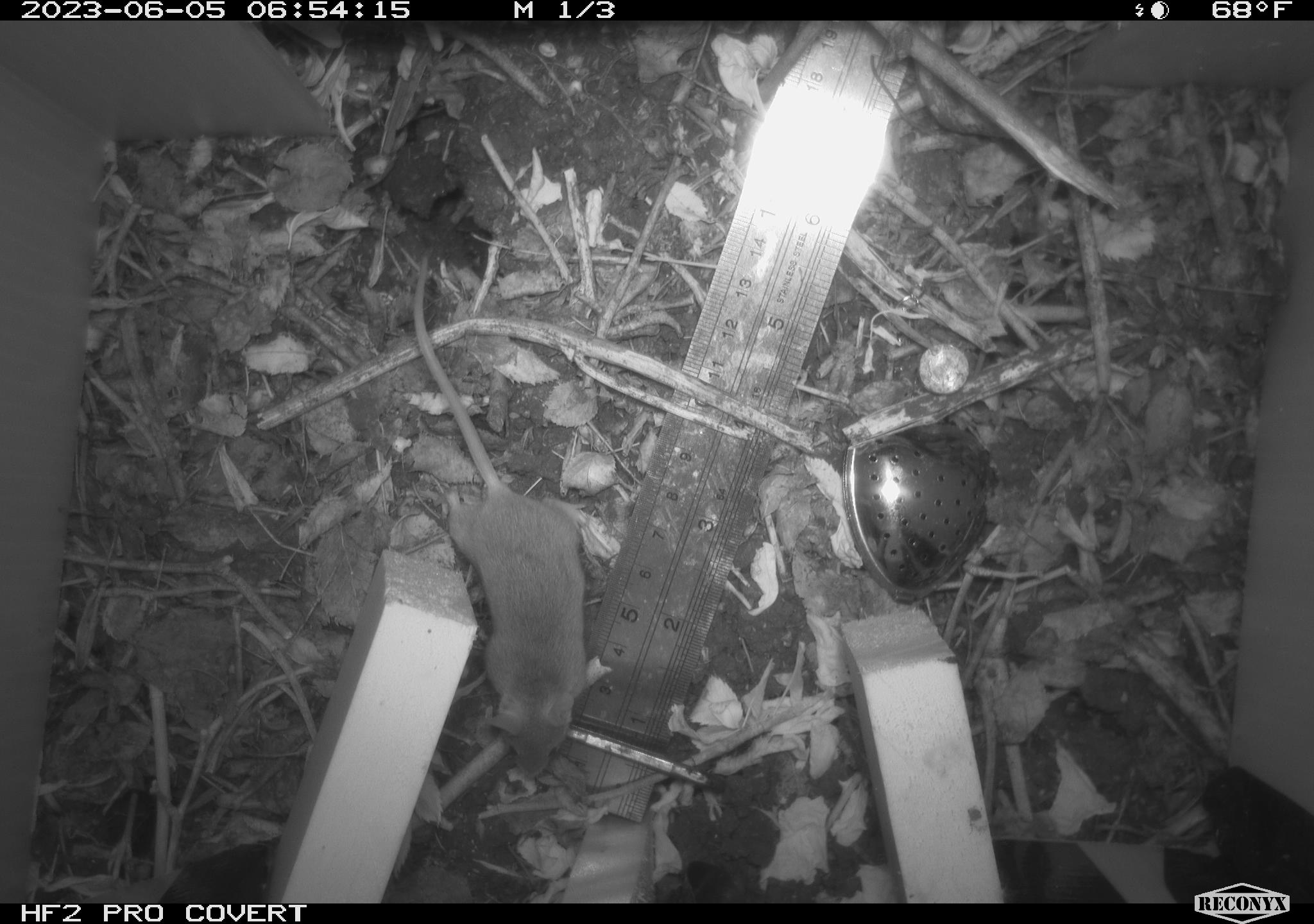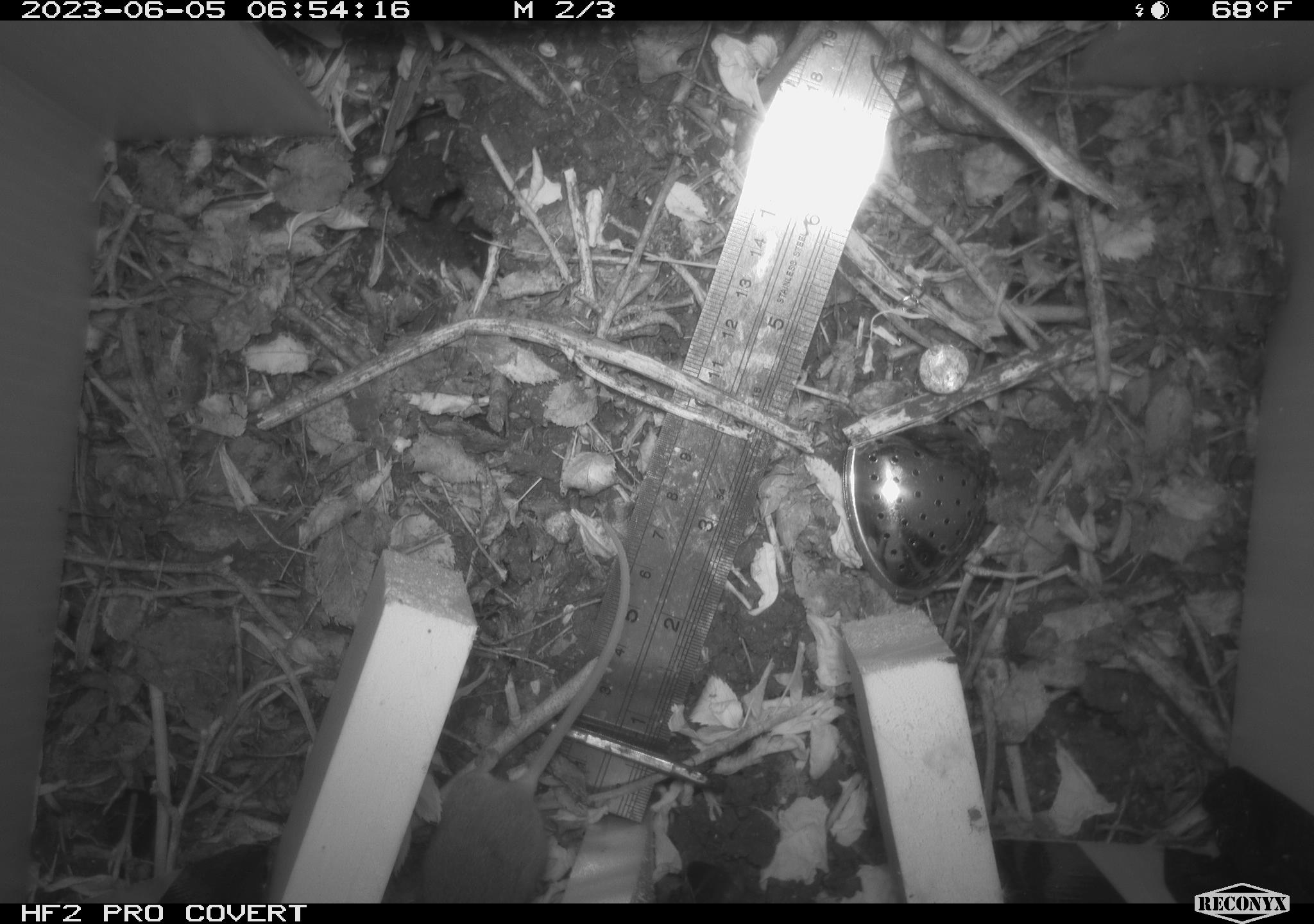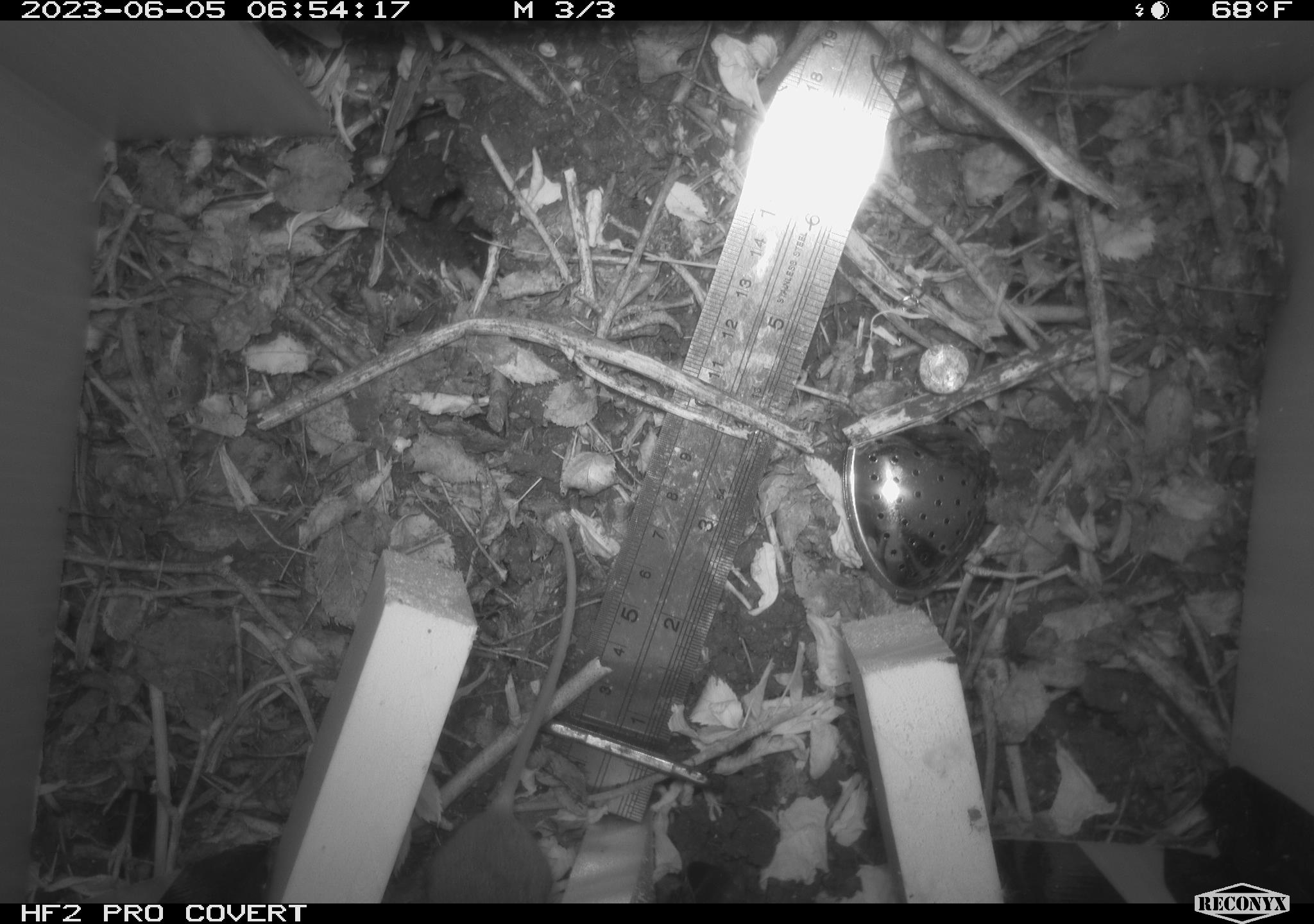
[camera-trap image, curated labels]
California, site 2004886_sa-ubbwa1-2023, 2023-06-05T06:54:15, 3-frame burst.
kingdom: Animalia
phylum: Chordata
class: Mammalia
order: Rodentia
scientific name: Rodentia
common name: rodent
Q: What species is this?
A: Rodent (Rodentia).